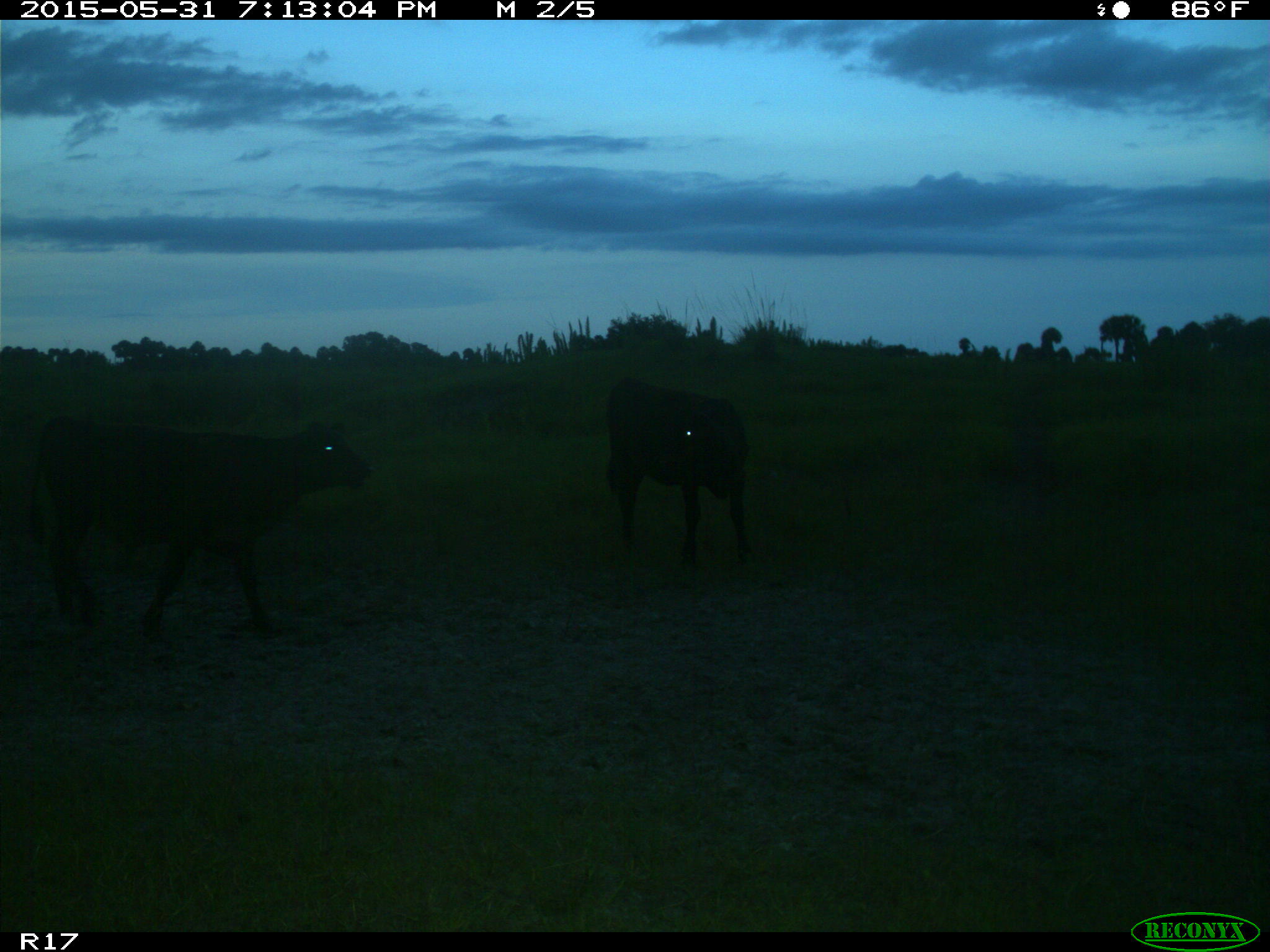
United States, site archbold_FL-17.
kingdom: Animalia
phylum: Chordata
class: Mammalia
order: Artiodactyla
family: Bovidae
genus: Bos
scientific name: Bos taurus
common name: domestic cow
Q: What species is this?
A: Bos taurus (domestic cow).